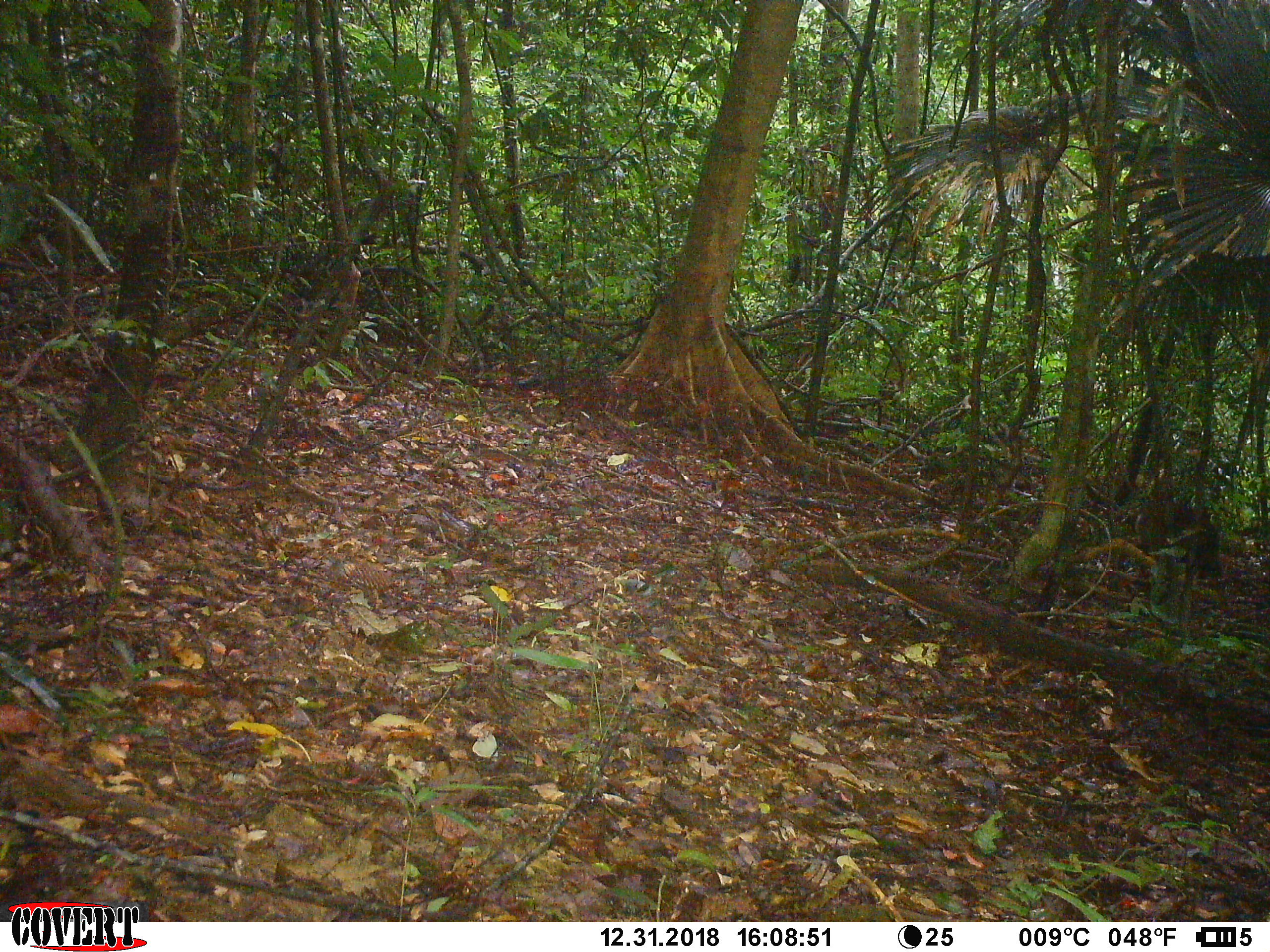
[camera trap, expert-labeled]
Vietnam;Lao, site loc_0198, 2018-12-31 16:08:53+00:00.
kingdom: Animalia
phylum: Chordata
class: Mammalia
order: Artiodactyla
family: Cervidae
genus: Muntiacus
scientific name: Muntiacus vuquangensis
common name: large-antlered muntjac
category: large antlered muntjac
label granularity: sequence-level